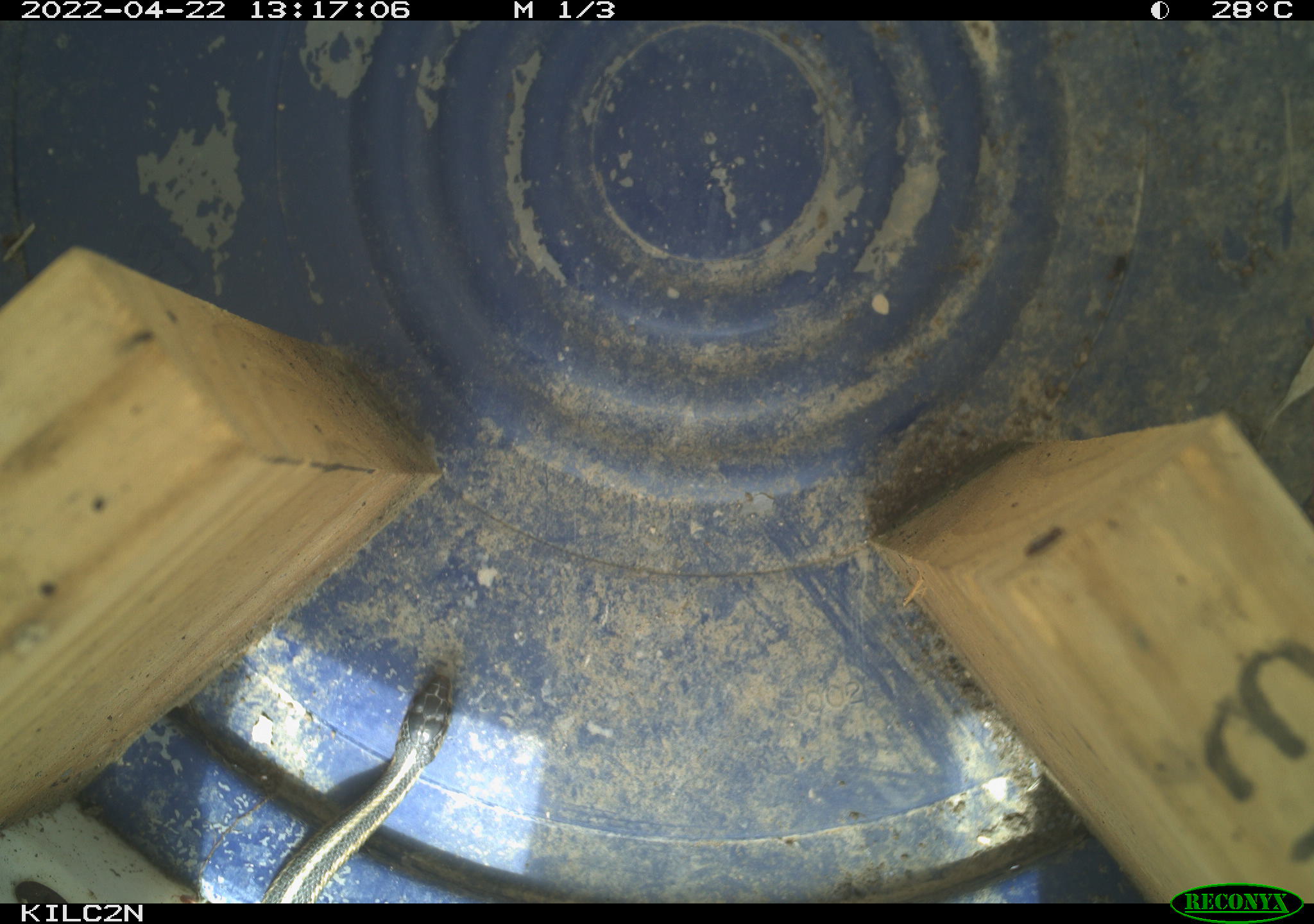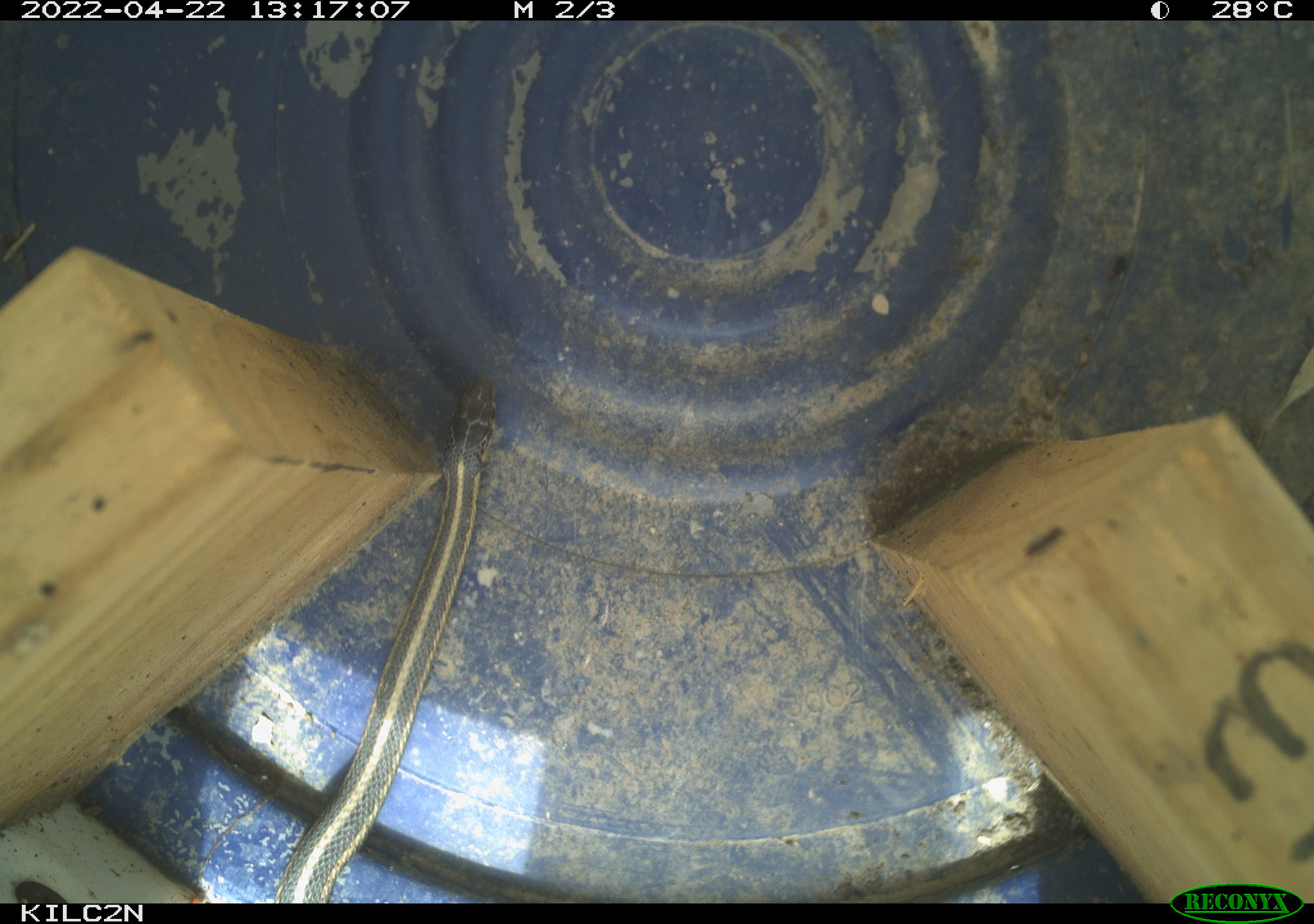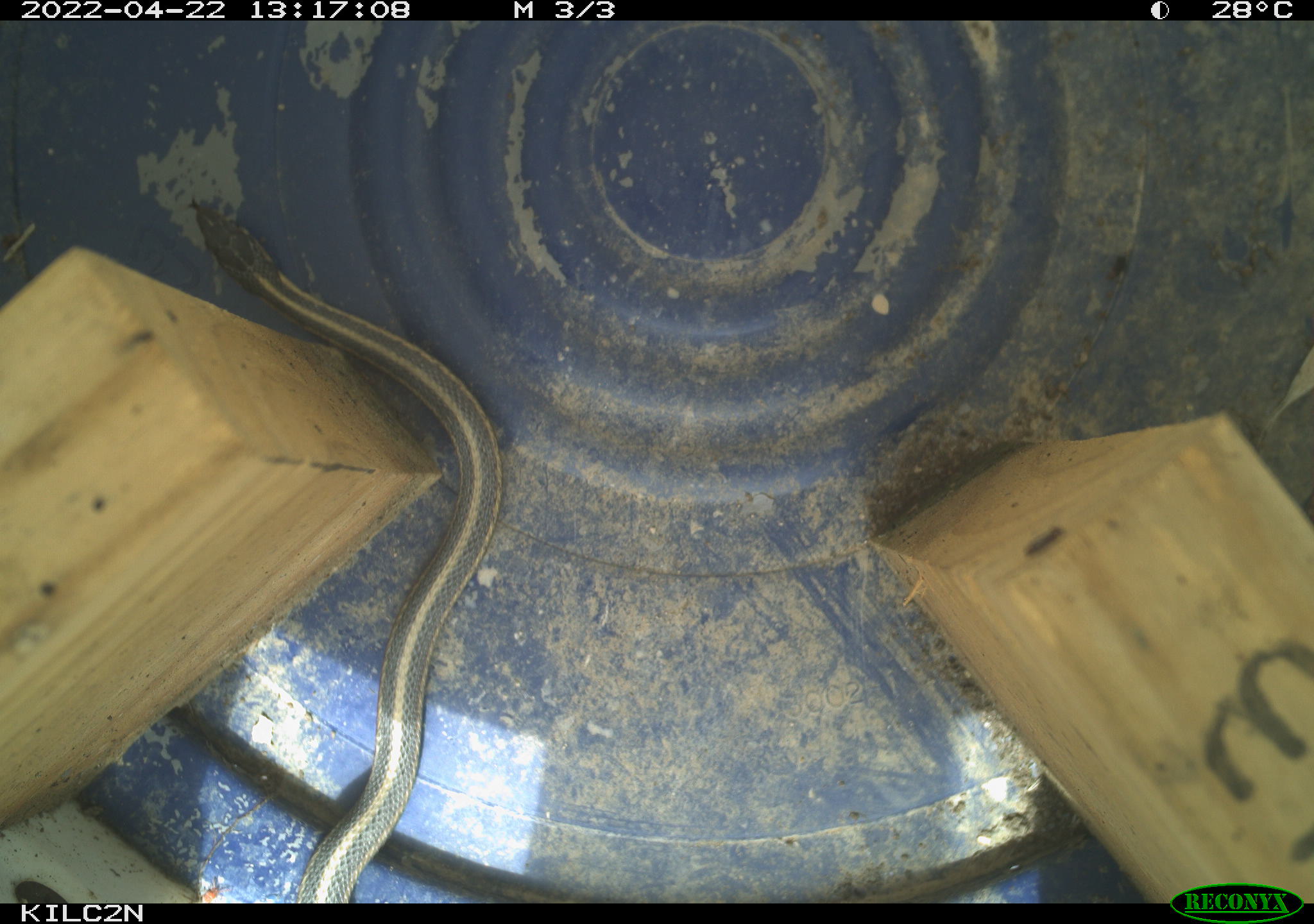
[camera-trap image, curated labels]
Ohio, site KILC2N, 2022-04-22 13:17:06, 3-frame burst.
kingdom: Animalia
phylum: Chordata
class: Reptilia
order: Squamata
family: Colubridae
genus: Thamnophis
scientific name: Thamnophis sirtalis sirtalis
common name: eastern gartersnake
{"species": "eastern gartersnake (Thamnophis sirtalis sirtalis)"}